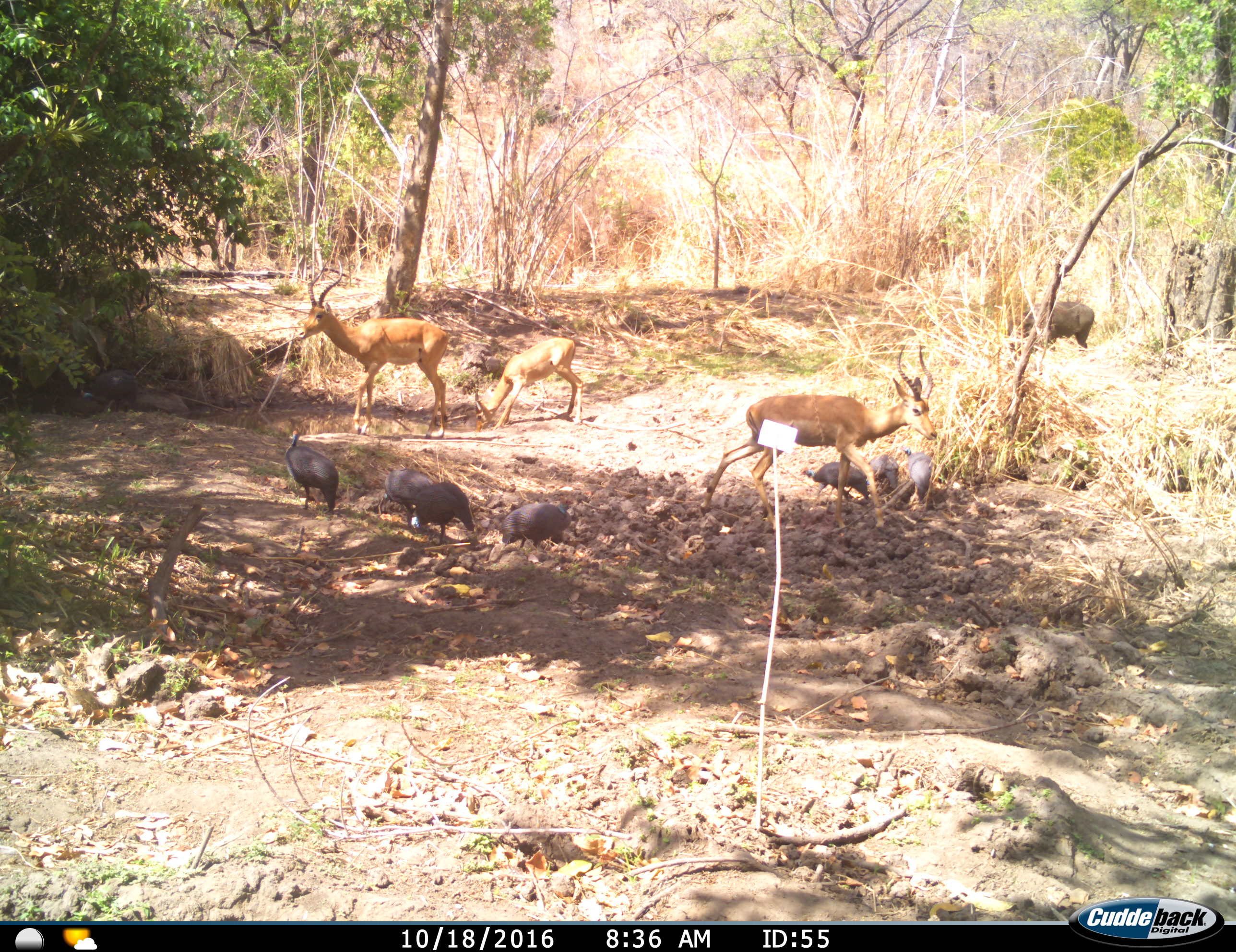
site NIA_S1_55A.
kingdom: Animalia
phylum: Chordata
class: Aves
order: Galliformes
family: Numididae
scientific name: Numididae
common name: guineafowl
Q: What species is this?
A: Guineafowl (Numididae).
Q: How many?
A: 7.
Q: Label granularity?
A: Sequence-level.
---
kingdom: Animalia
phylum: Chordata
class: Mammalia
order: Artiodactyla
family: Bovidae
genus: Aepyceros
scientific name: Aepyceros melampus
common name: impala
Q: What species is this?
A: Impala (Aepyceros melampus).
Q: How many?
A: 3.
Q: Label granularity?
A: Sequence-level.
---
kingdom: Animalia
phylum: Chordata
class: Mammalia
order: Artiodactyla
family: Suidae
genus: Phacochoerus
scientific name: Phacochoerus africanus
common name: warthog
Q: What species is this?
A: Warthog (Phacochoerus africanus).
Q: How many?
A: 1.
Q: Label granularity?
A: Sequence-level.